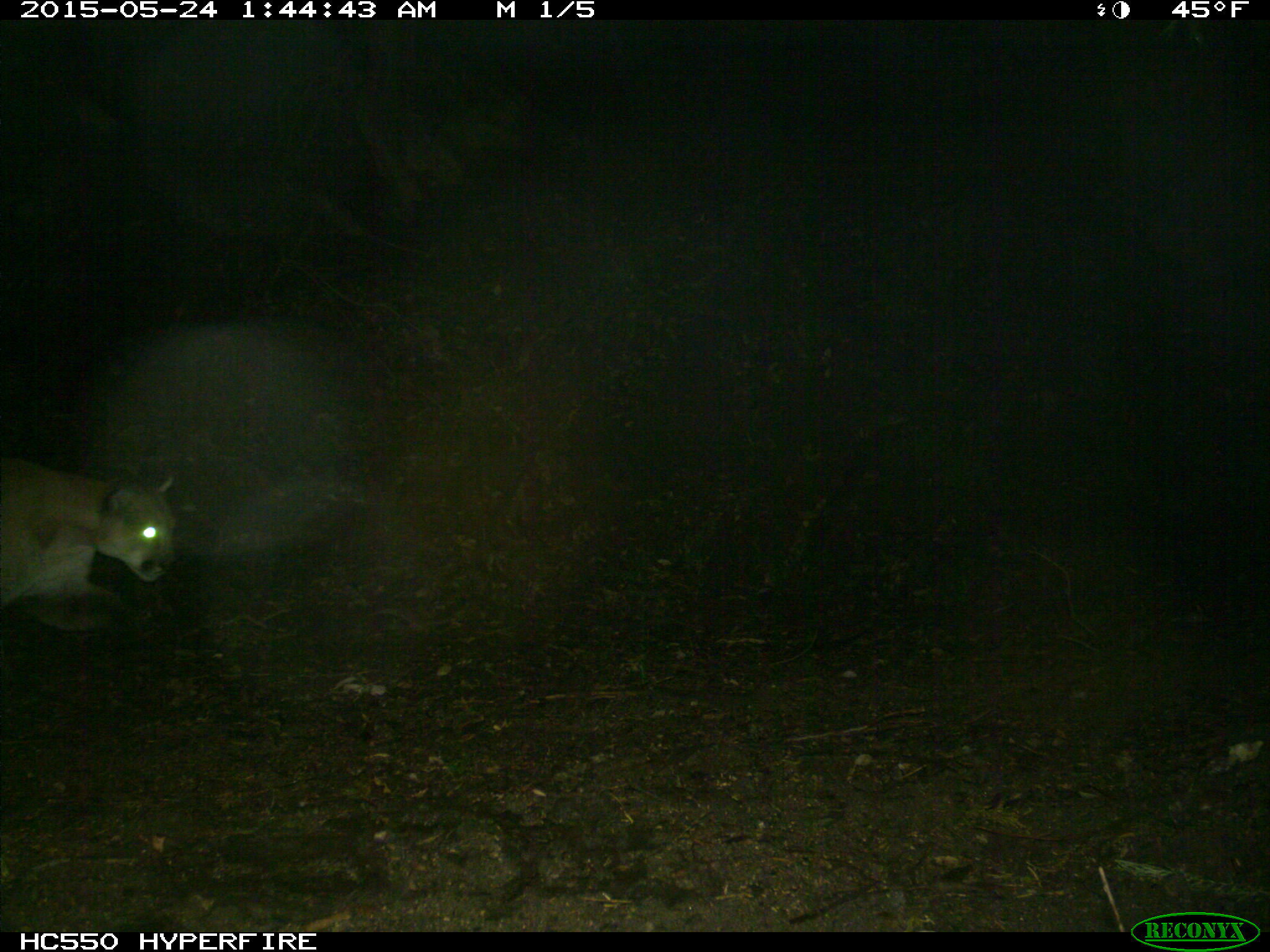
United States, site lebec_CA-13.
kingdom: Animalia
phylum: Chordata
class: Mammalia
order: Carnivora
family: Felidae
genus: Puma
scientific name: Puma concolor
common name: mountain lion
Puma concolor (mountain lion).